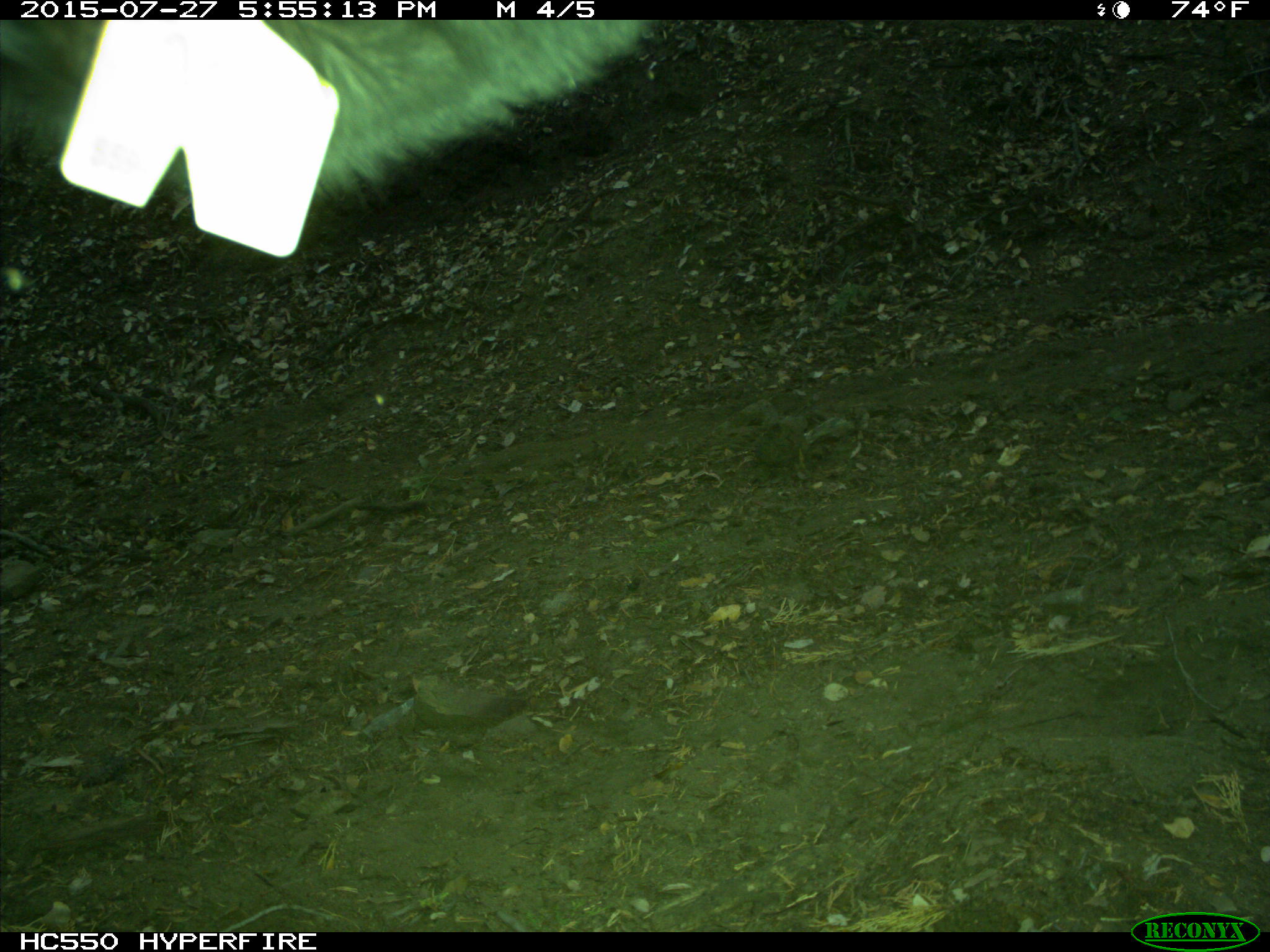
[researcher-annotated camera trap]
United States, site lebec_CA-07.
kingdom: Animalia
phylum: Chordata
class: Mammalia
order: Artiodactyla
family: Bovidae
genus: Bos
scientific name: Bos taurus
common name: domestic cow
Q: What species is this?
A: Bos taurus (domestic cow).